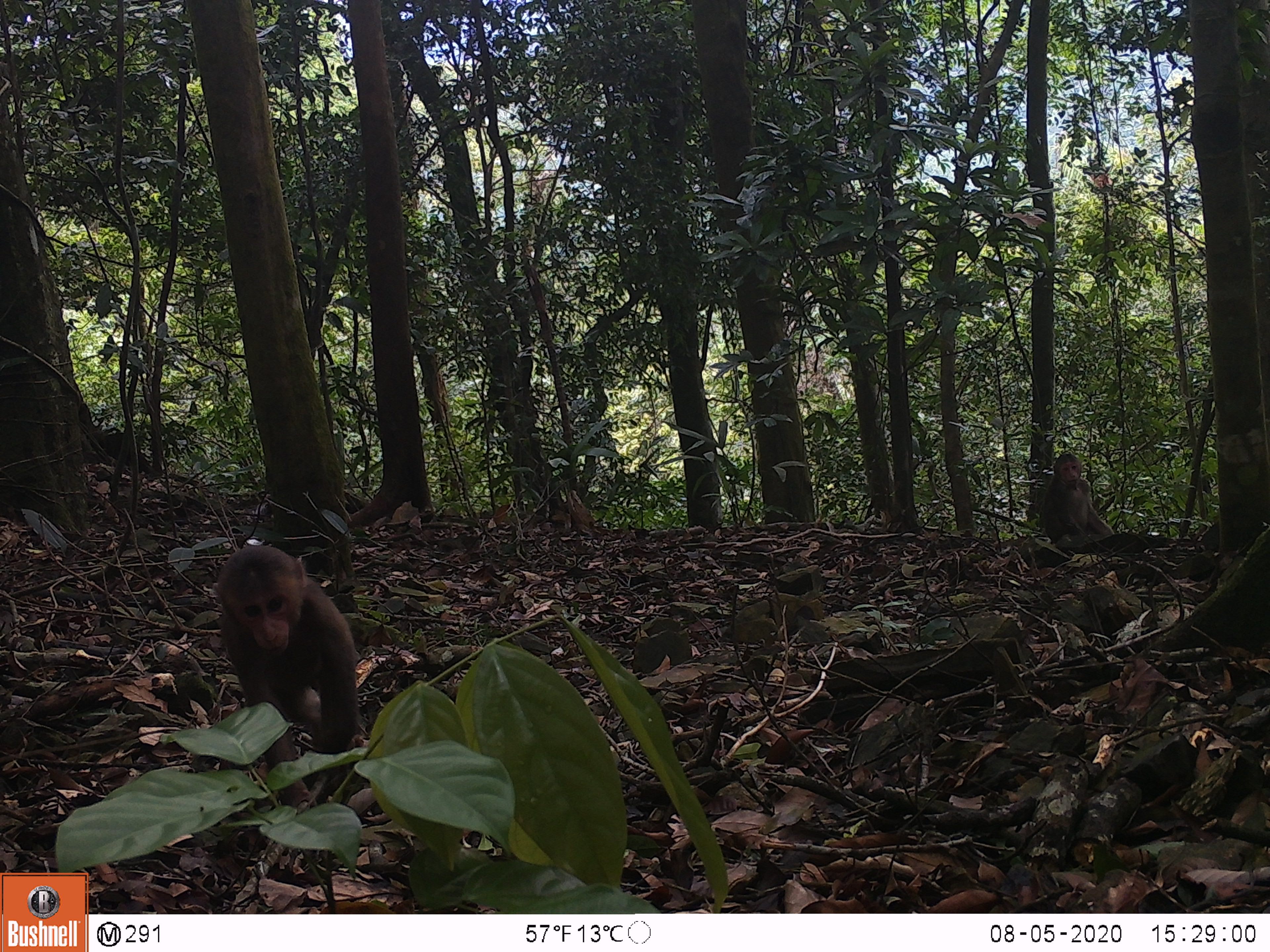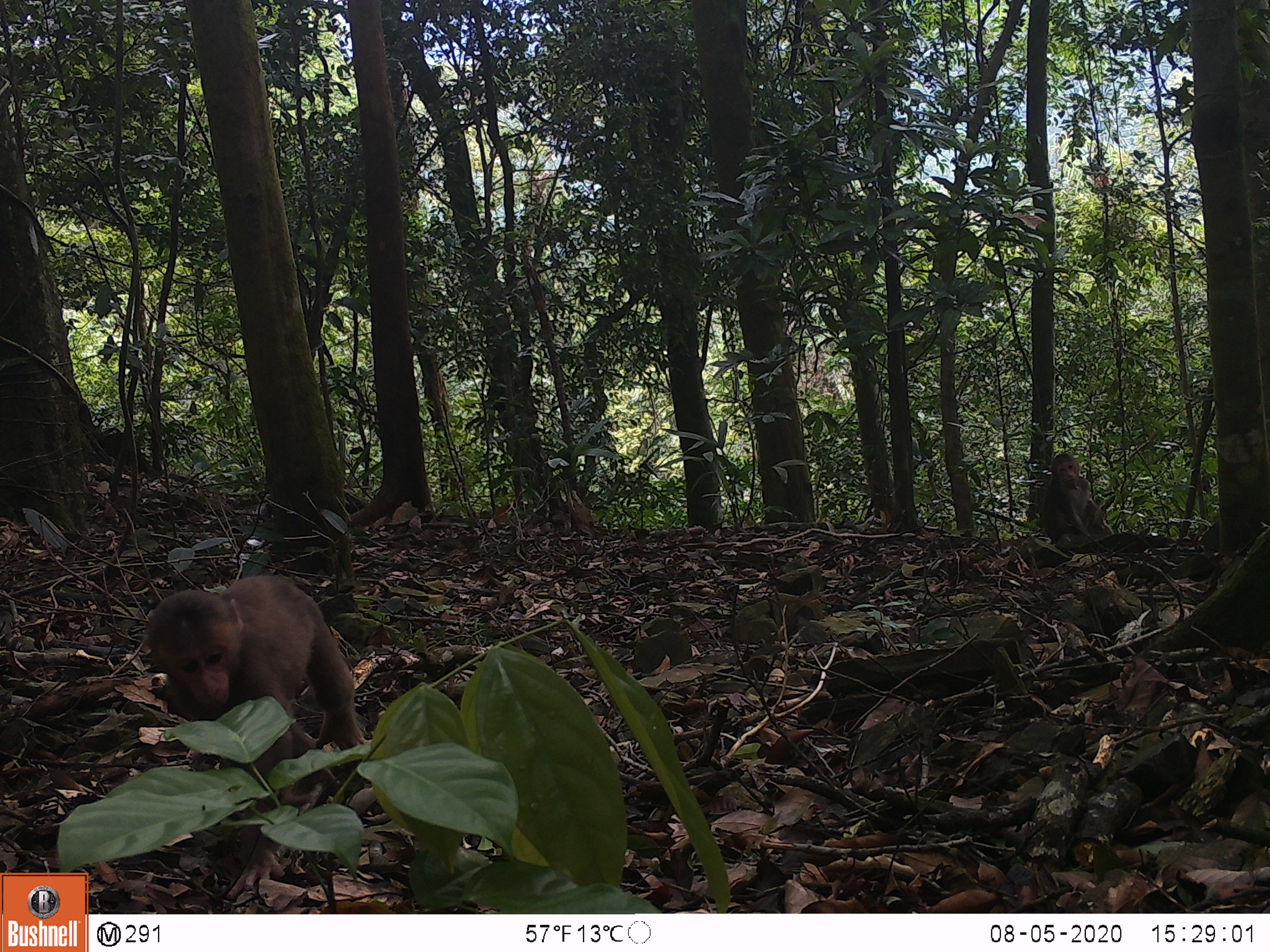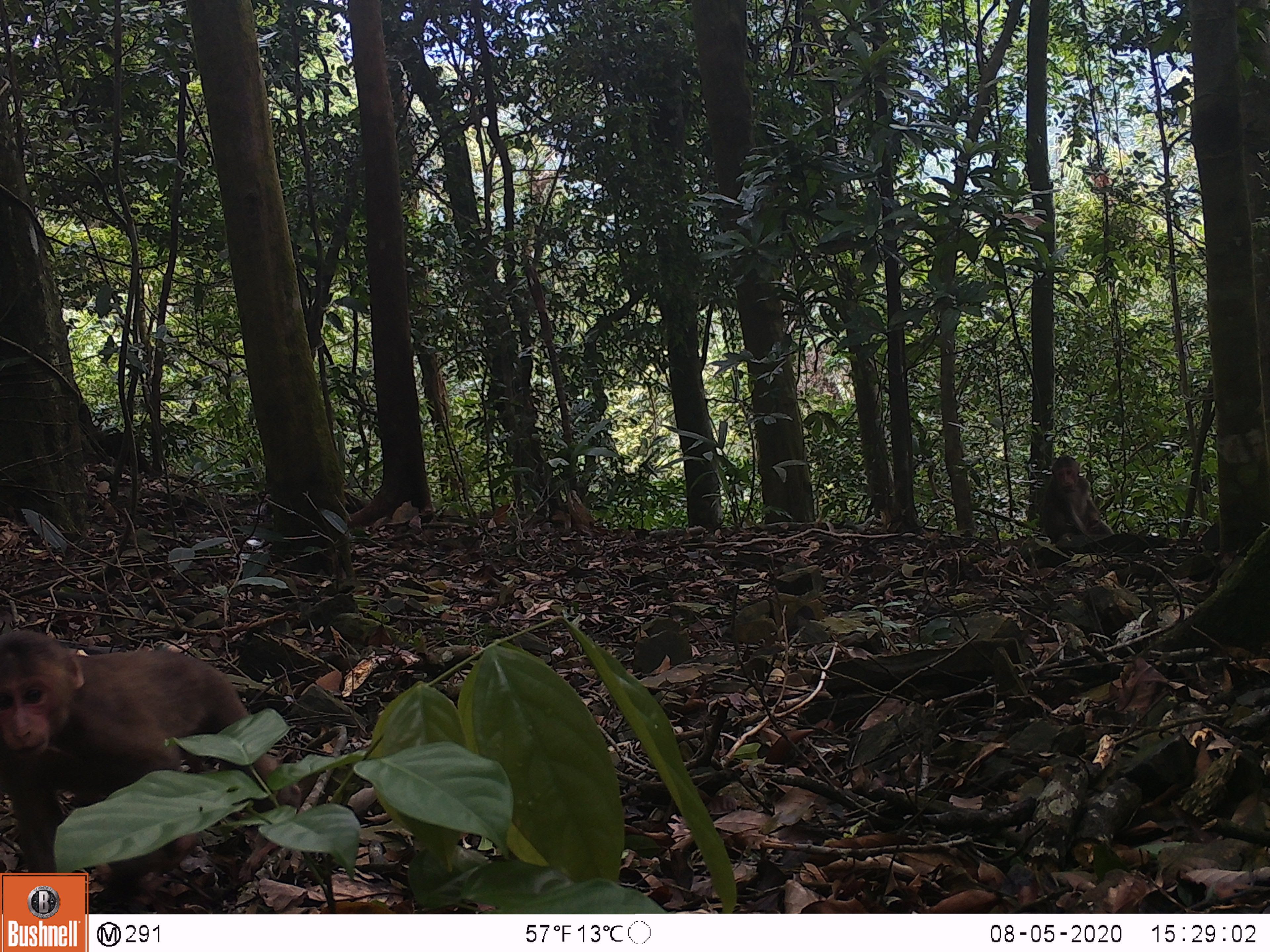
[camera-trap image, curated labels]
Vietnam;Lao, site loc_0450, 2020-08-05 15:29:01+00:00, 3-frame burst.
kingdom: Animalia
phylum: Chordata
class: Mammalia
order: Primates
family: Cercopithecidae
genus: Macaca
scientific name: Macaca arctoides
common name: stump-tailed macaque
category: stump tailed macaque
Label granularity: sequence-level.